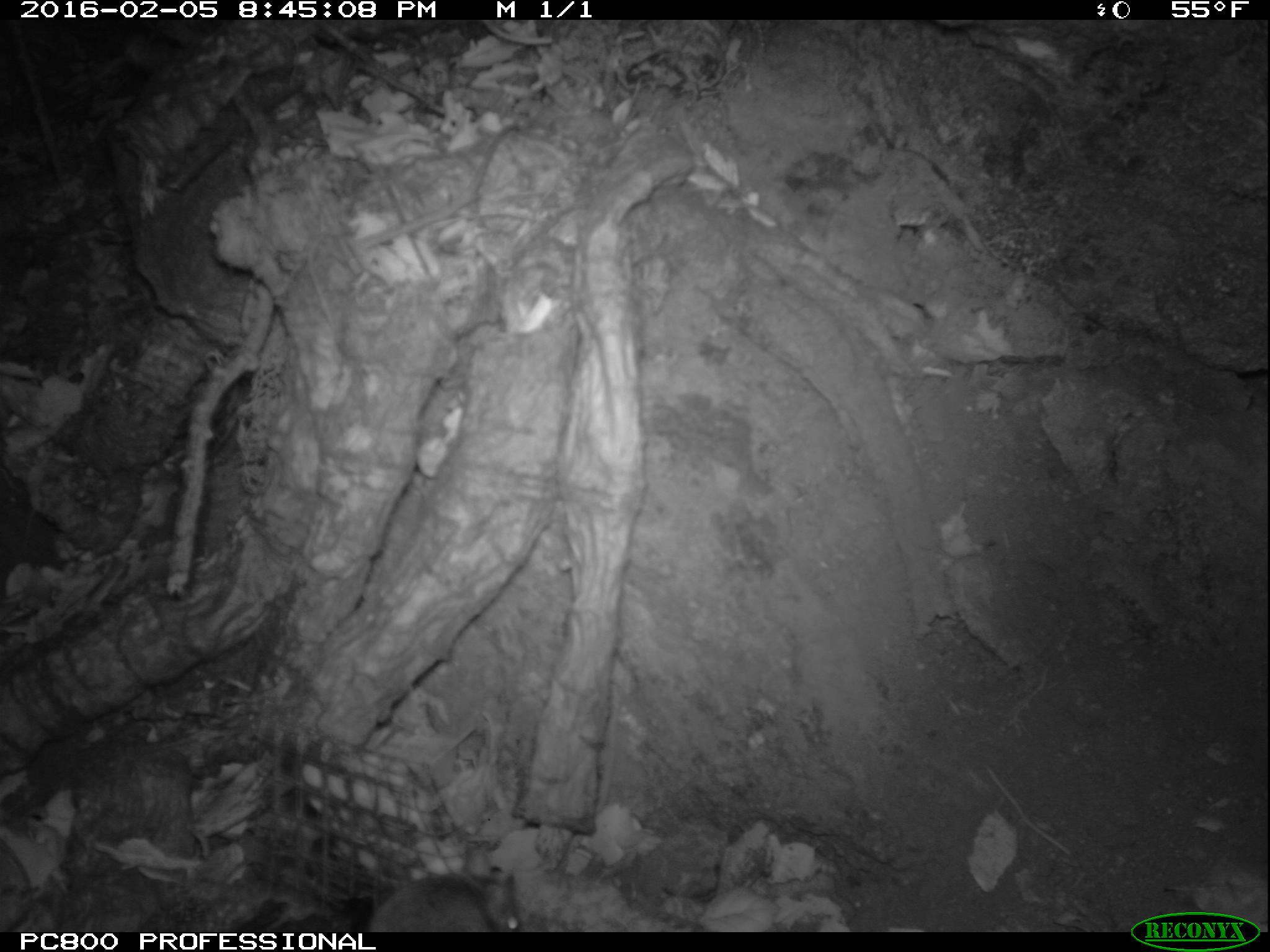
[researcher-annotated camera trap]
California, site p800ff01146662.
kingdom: Animalia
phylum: Chordata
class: Mammalia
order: Rodentia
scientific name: Rodentia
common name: rodent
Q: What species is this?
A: Rodent (Rodentia).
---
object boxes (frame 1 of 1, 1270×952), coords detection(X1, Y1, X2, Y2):
rodent: detection(361, 843, 523, 933)